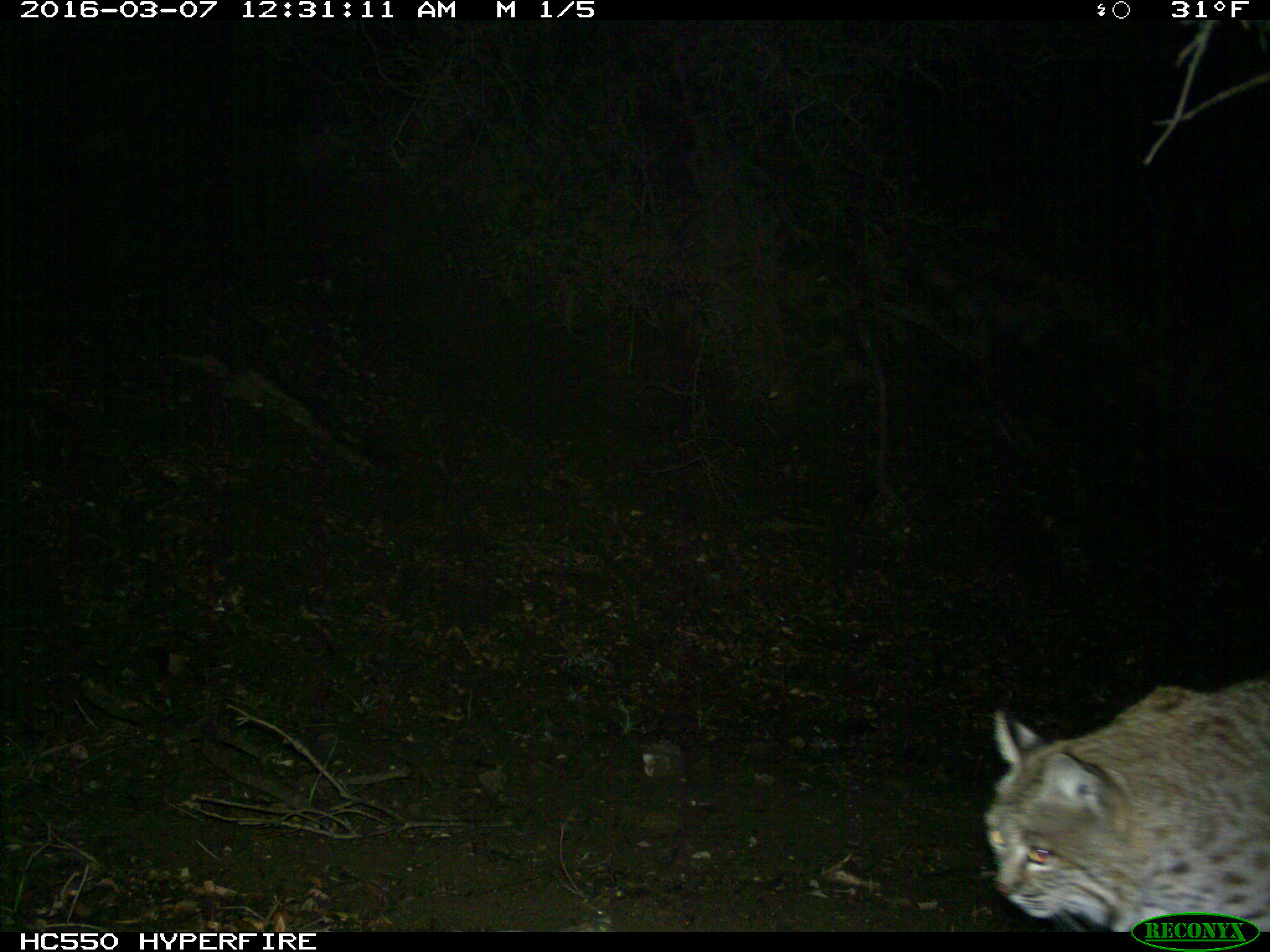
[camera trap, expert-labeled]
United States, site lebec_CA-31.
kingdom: Animalia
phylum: Chordata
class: Mammalia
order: Carnivora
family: Felidae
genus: Lynx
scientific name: Lynx rufus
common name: bobcat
Lynx rufus (bobcat).